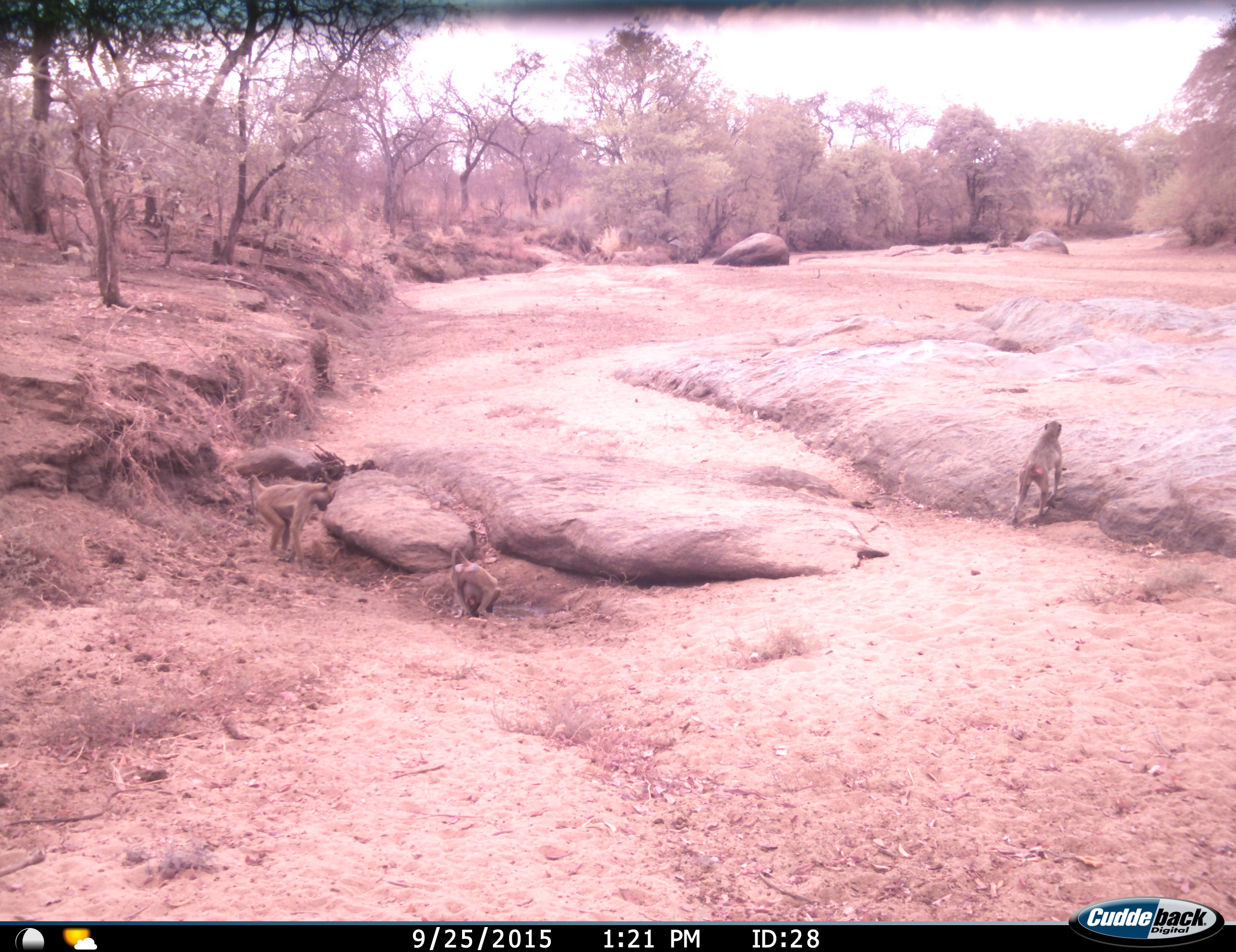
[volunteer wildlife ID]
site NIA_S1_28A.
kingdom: Animalia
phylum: Chordata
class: Mammalia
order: Primates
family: Cercopithecidae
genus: Papio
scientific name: Papio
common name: baboon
Baboon (Papio), count 3. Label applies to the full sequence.